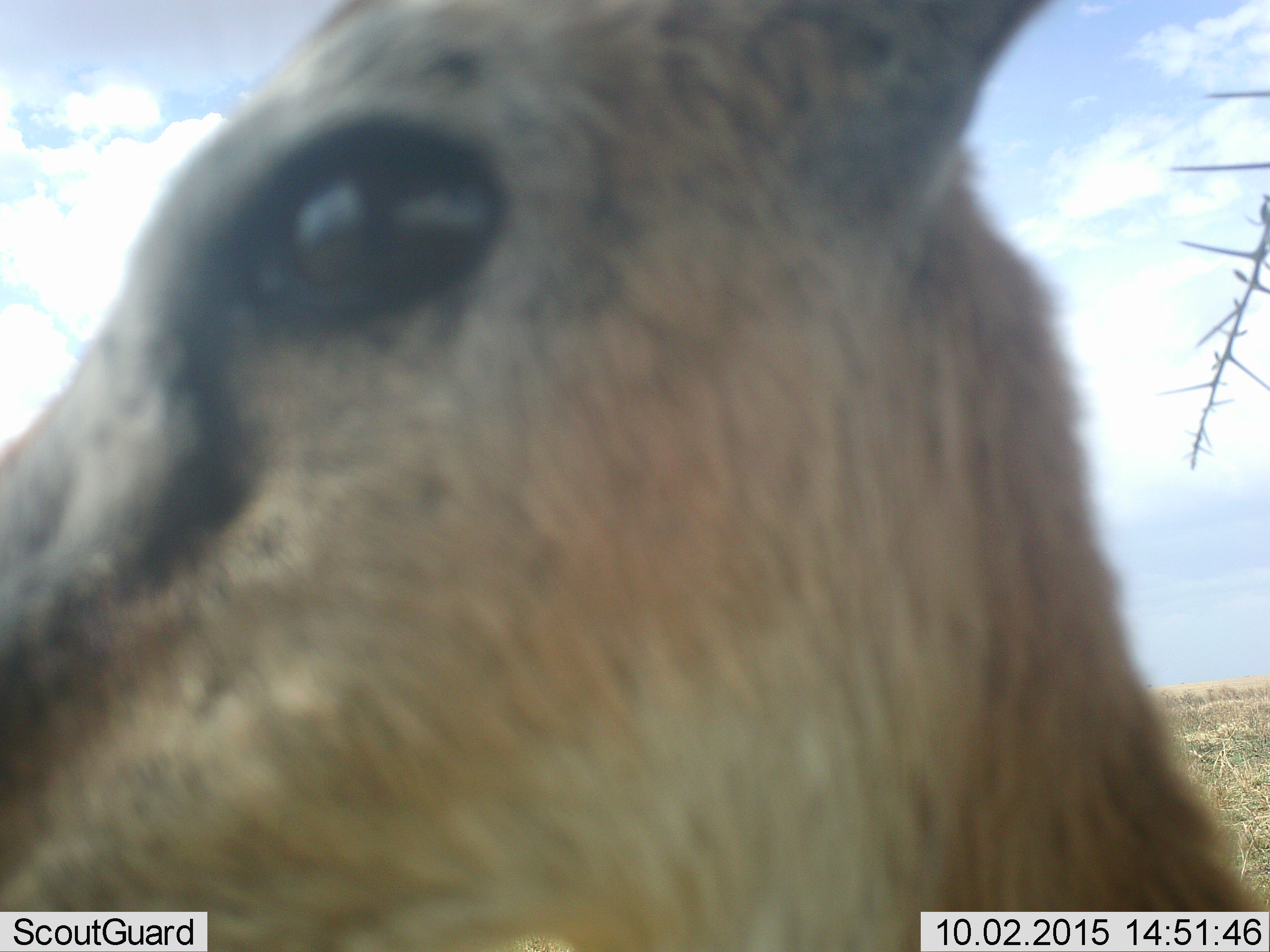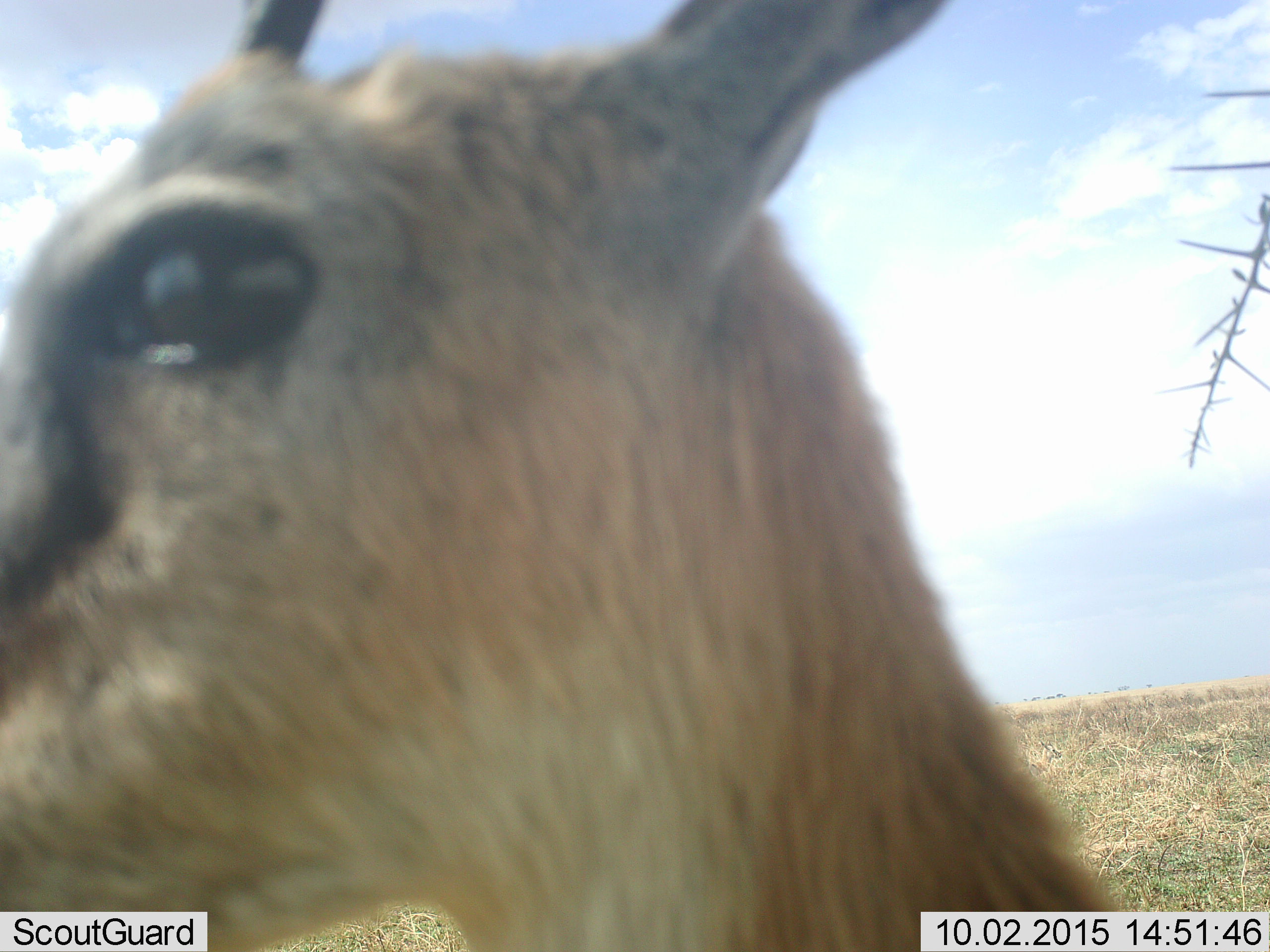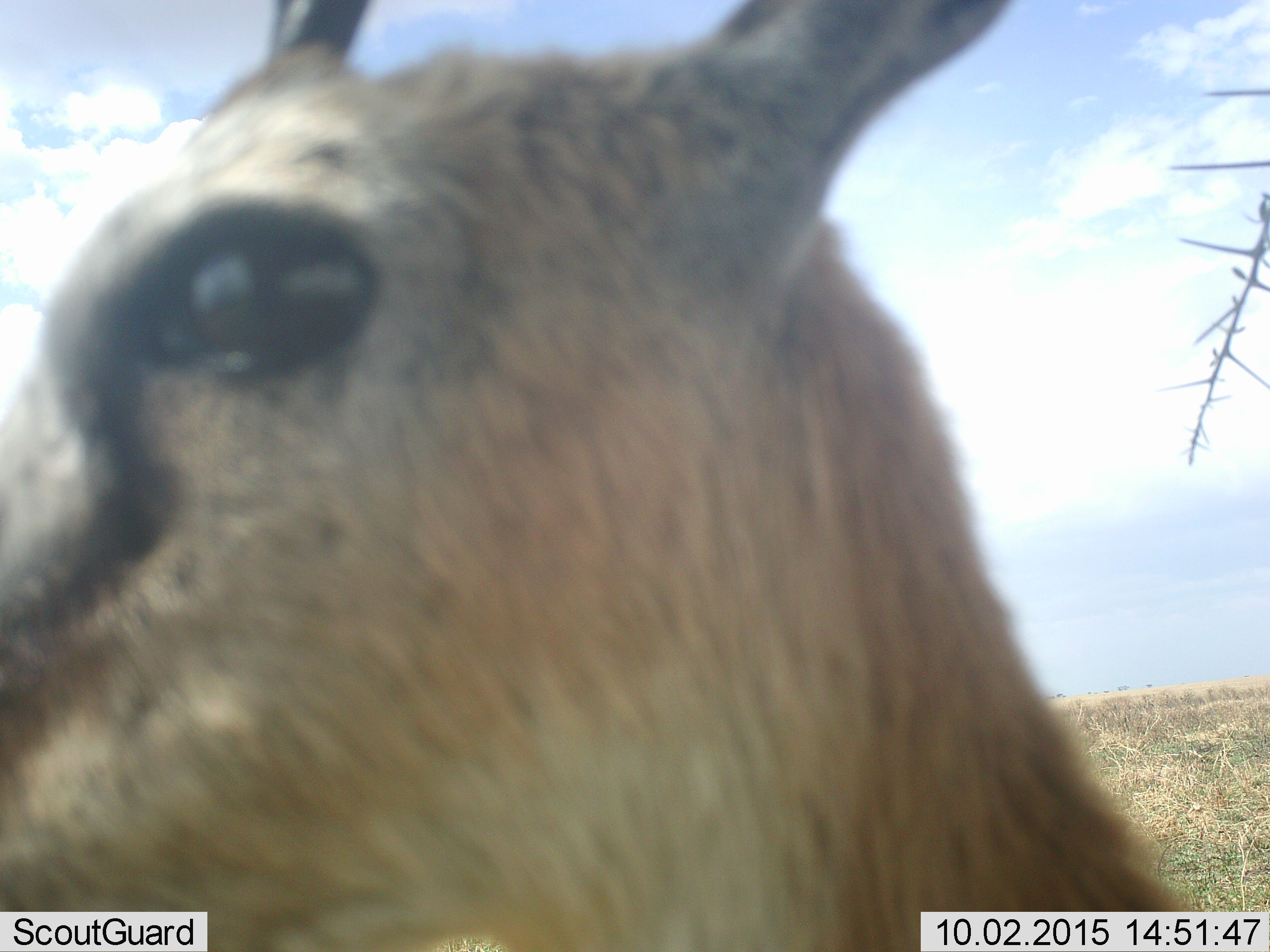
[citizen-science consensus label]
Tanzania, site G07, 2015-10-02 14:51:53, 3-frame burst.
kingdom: Animalia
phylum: Chordata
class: Mammalia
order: Artiodactyla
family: Bovidae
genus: Eudorcas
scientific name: Eudorcas thomsonii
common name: thomson's gazelle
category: gazellethomsons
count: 1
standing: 88%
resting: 0%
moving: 12%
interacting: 0%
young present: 0%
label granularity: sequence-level